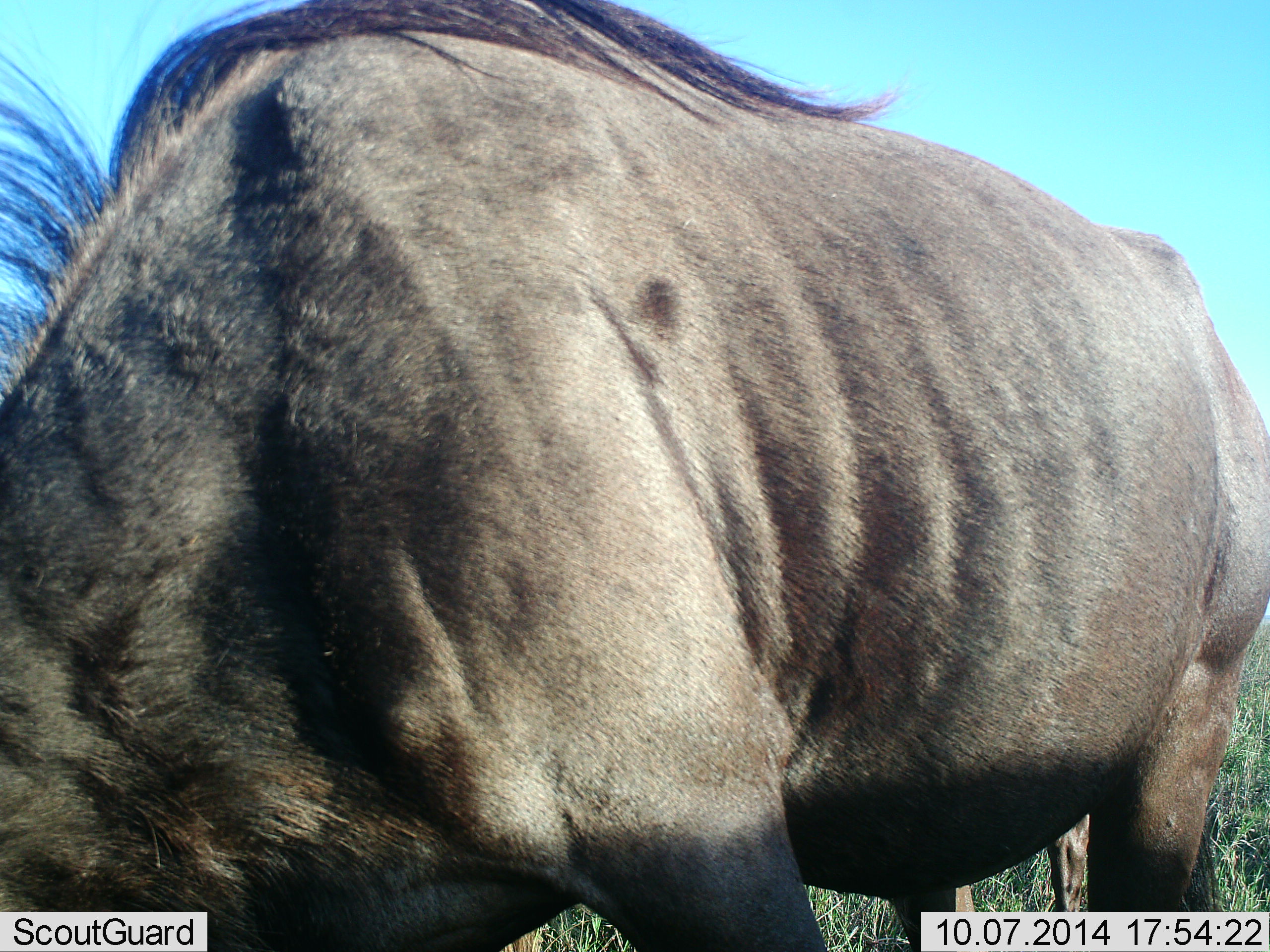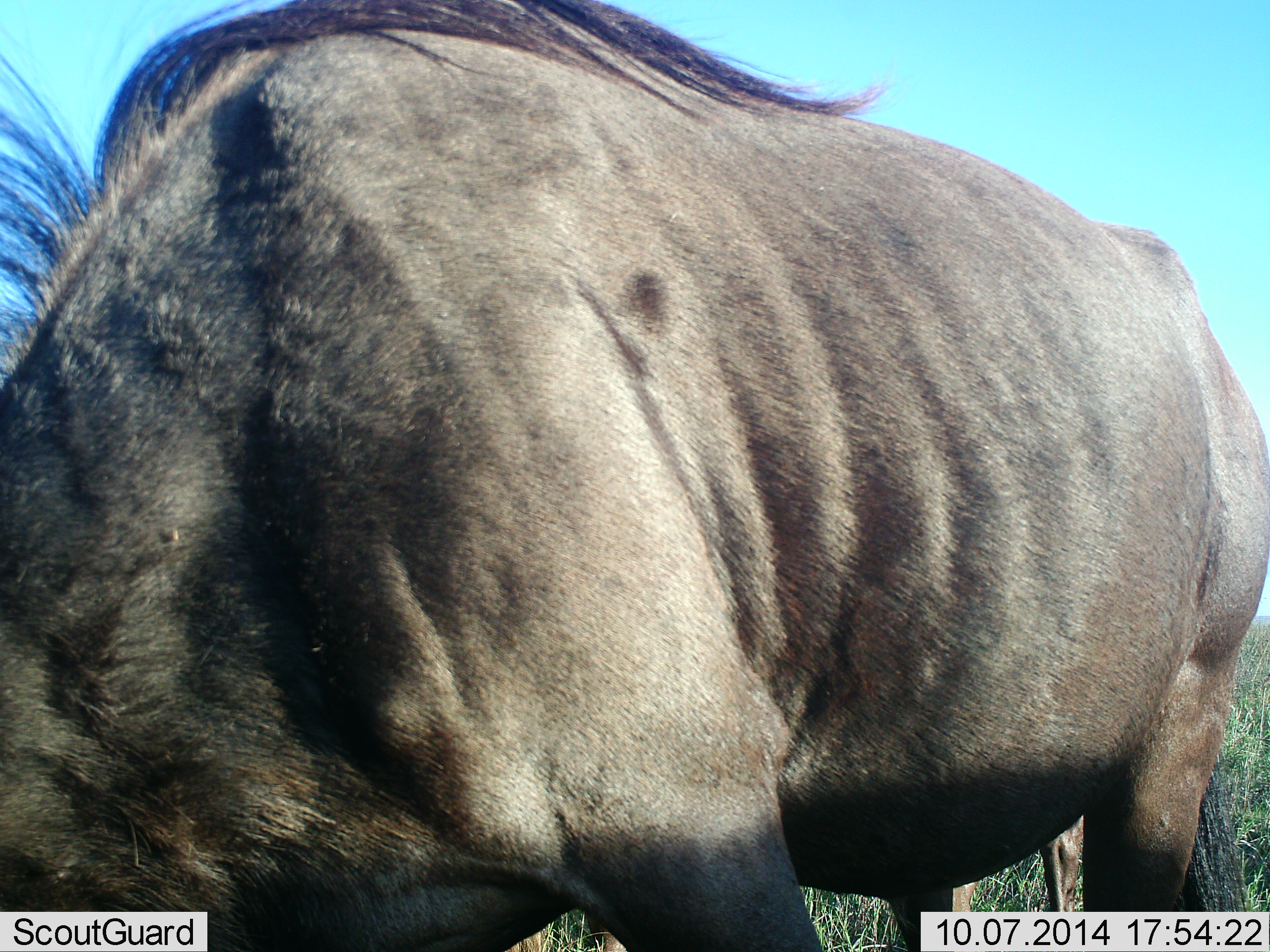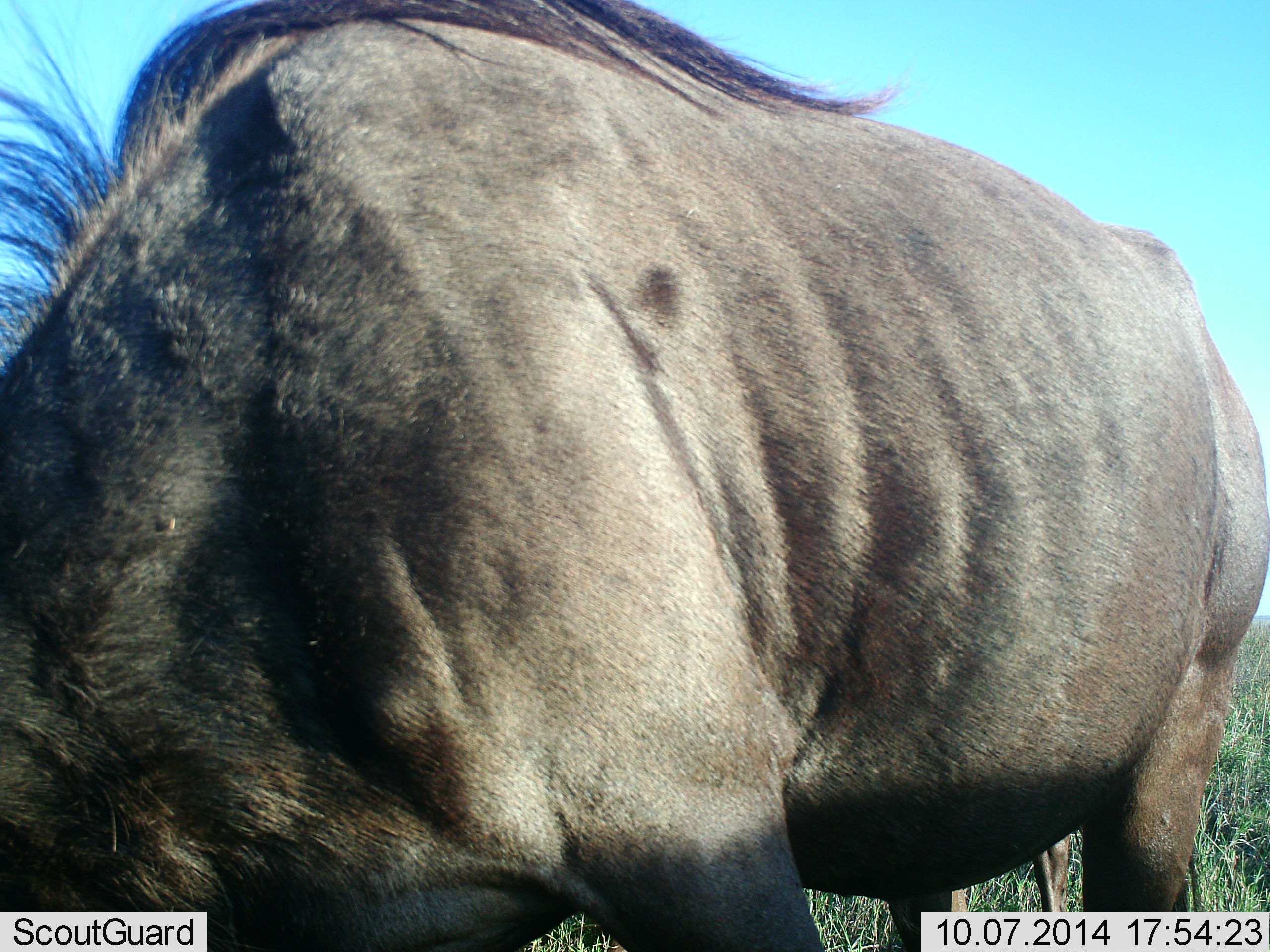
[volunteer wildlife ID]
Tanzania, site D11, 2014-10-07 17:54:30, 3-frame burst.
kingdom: Animalia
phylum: Chordata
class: Mammalia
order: Artiodactyla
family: Bovidae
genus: Connochaetes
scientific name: Connochaetes taurinus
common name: blue wildebeest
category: wildebeest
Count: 1.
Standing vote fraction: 40%.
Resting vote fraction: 0%.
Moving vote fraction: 0%.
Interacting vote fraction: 0%.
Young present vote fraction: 0%.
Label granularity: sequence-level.